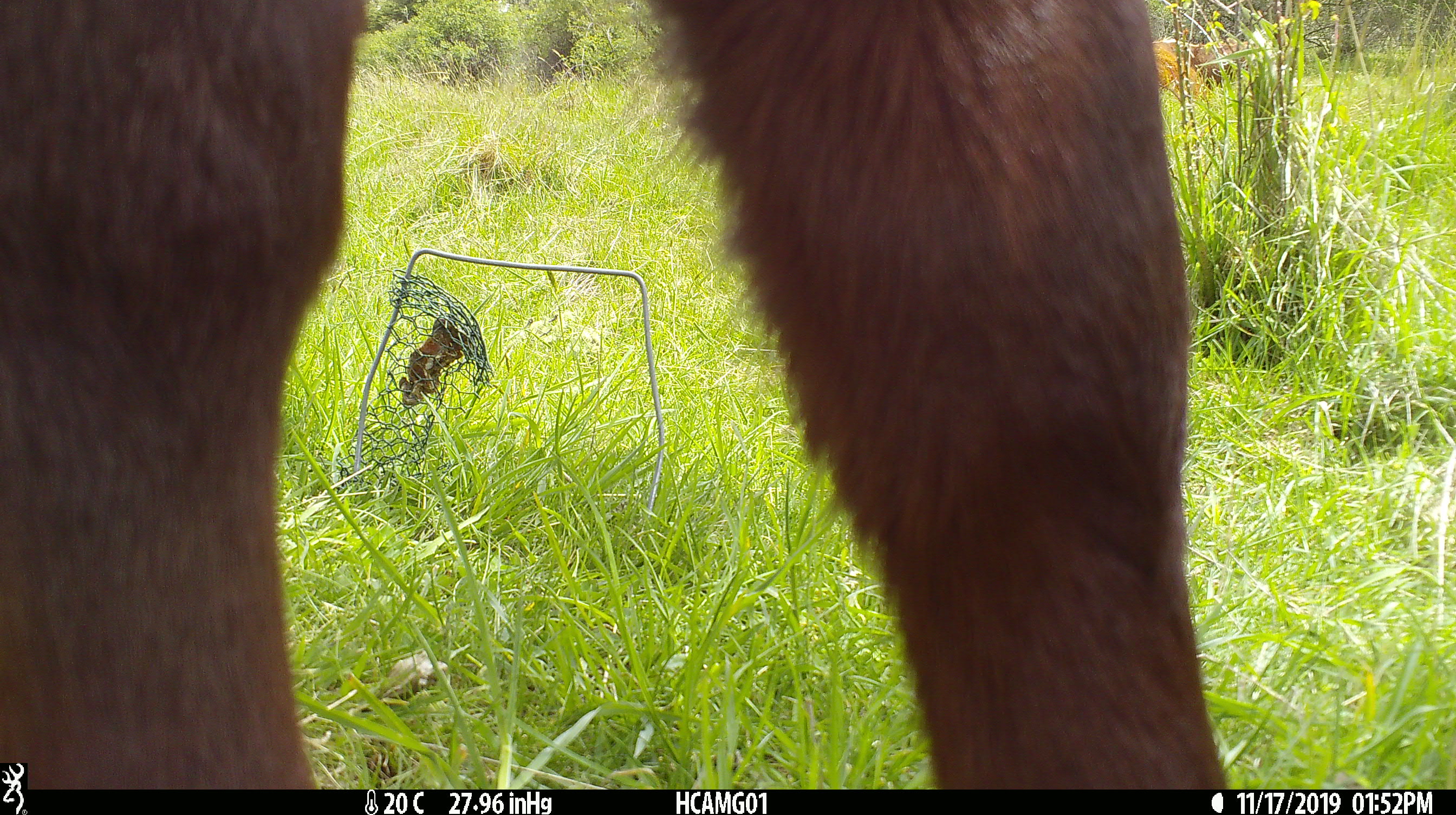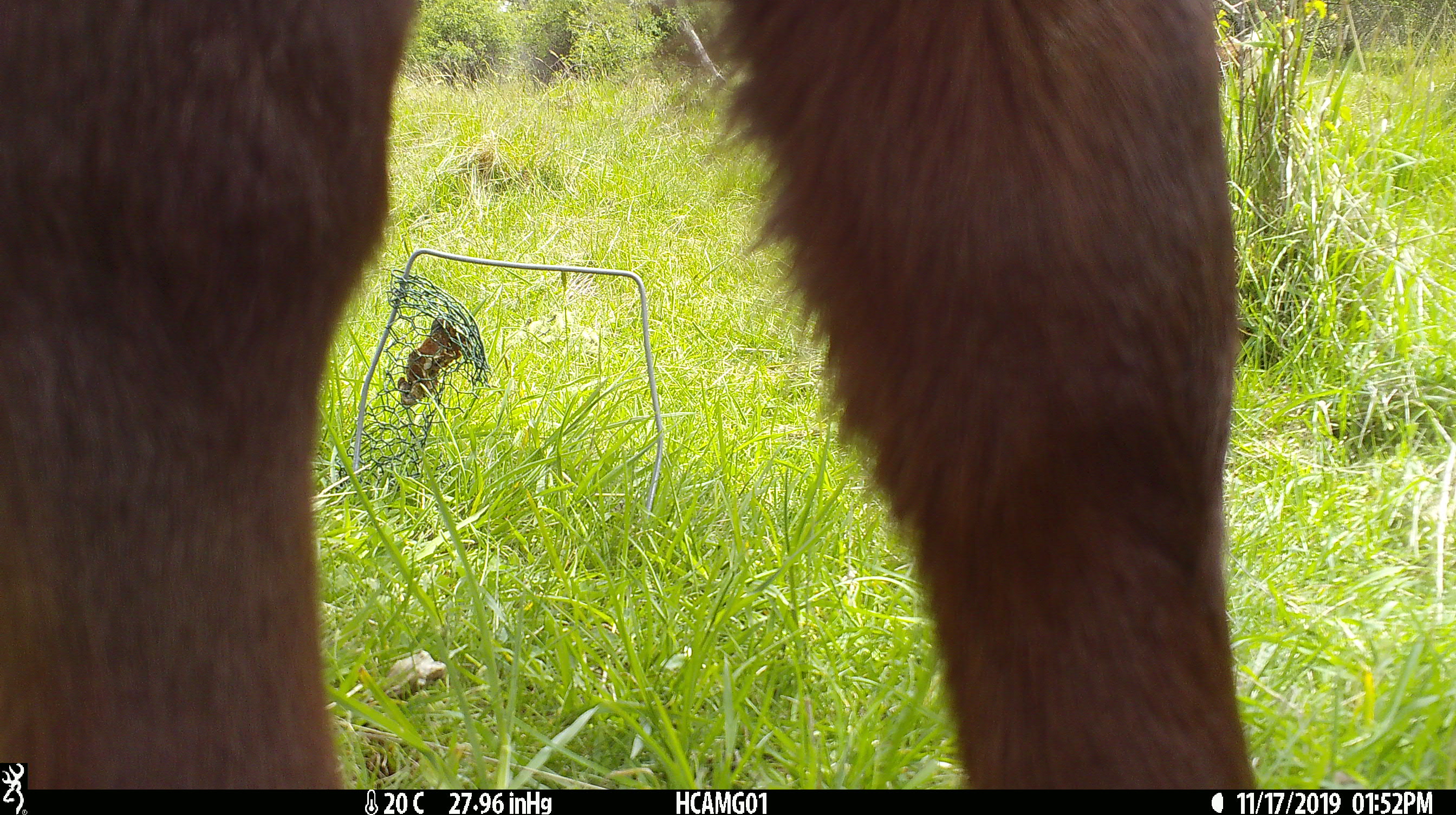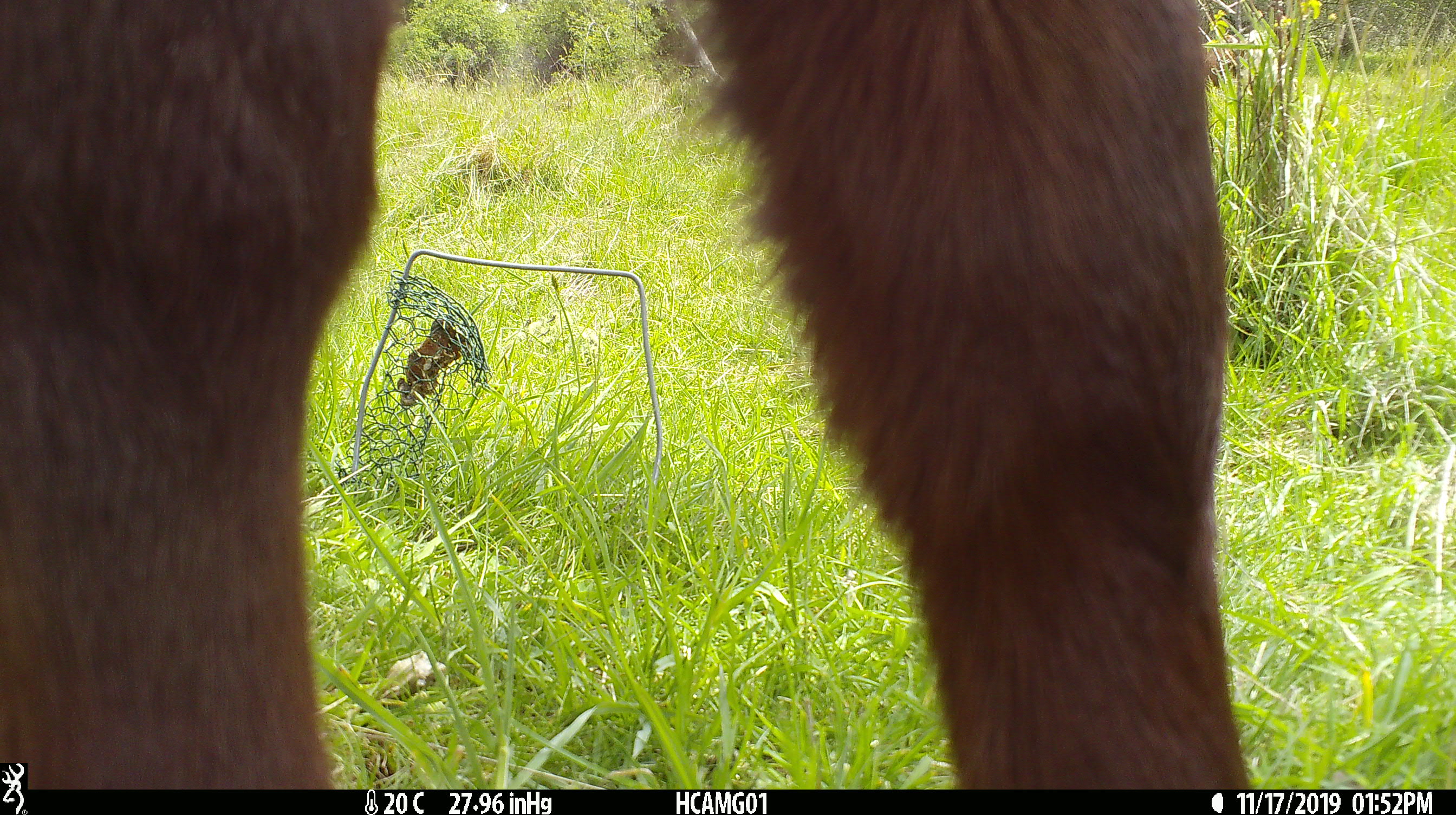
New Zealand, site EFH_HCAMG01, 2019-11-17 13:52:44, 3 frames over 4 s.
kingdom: Animalia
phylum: Chordata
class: Mammalia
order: Artiodactyla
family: Bovidae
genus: Bos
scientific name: Bos taurus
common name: domestic cow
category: cow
Cow (domestic cow) (Bos taurus).